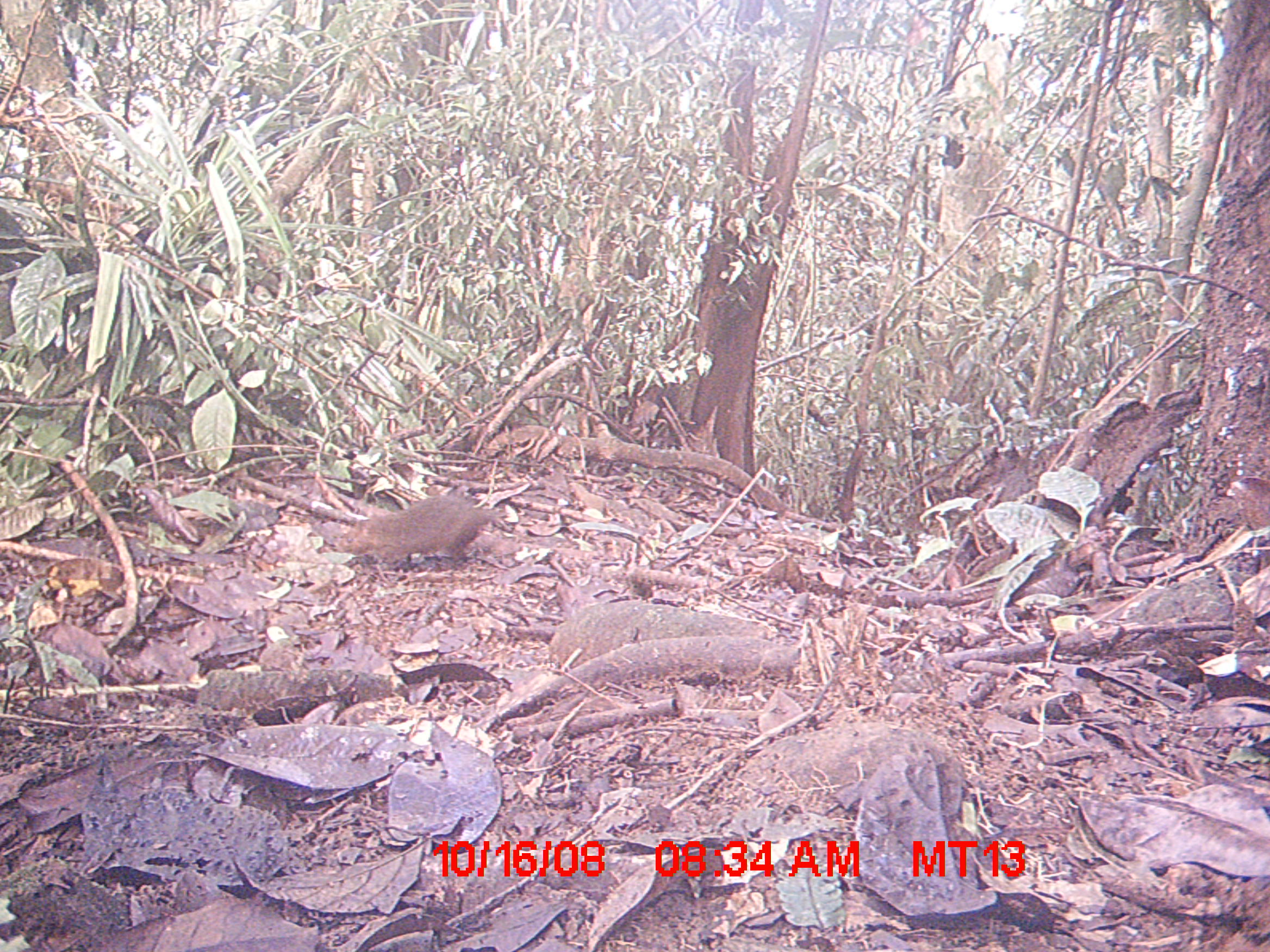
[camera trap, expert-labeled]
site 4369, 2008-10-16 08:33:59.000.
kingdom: Animalia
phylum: Chordata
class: Mammalia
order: Rodentia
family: Nesomyidae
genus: Nesomys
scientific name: Nesomys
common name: nesomys rodents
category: nesomys sp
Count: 1.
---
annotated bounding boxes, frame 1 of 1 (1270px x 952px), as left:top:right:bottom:
nesomys sp: 335:493:498:572